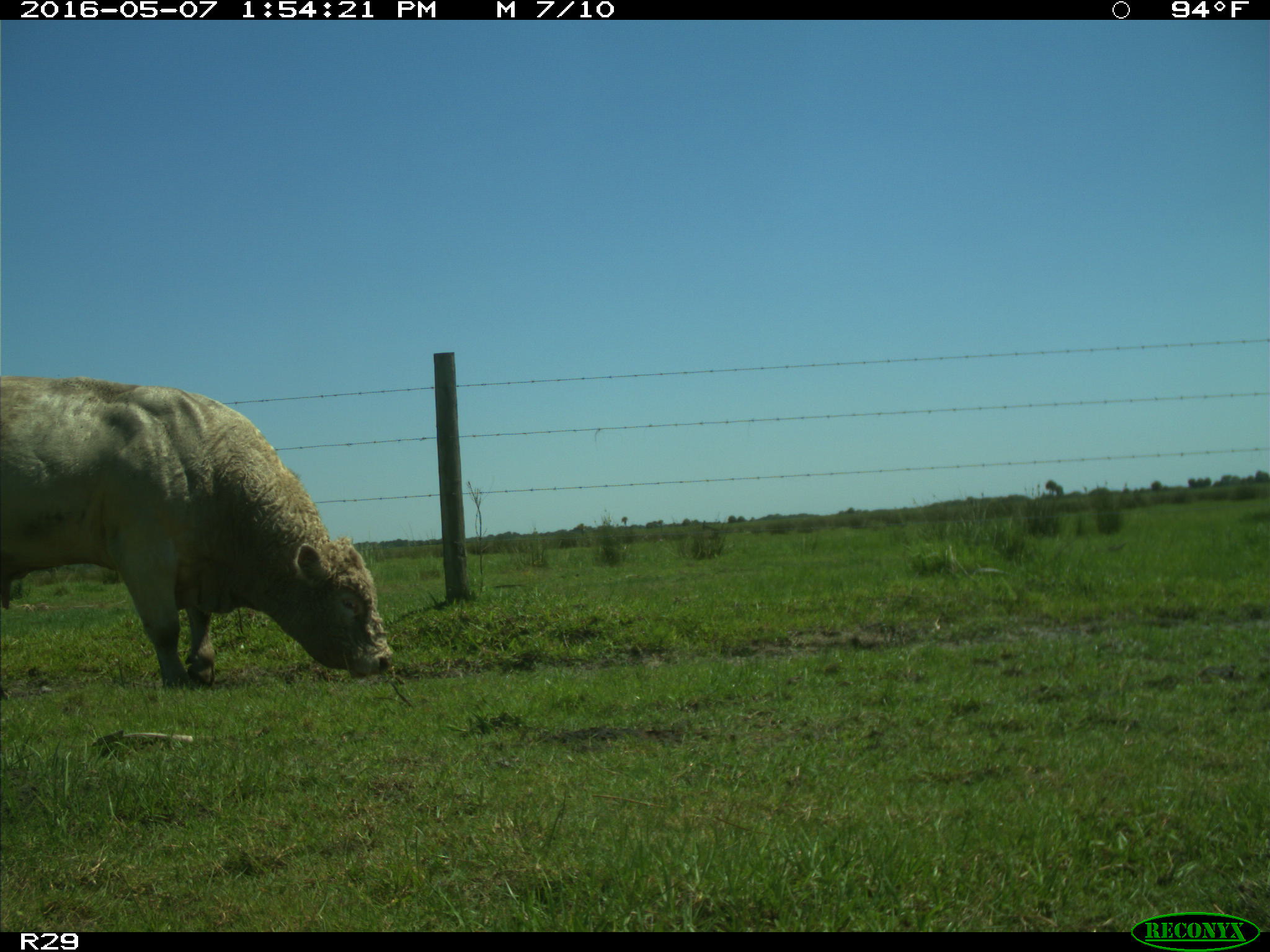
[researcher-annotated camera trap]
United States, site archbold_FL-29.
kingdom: Animalia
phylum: Chordata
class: Mammalia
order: Artiodactyla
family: Bovidae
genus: Bos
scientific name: Bos taurus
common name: domestic cow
Bos taurus (domestic cow).